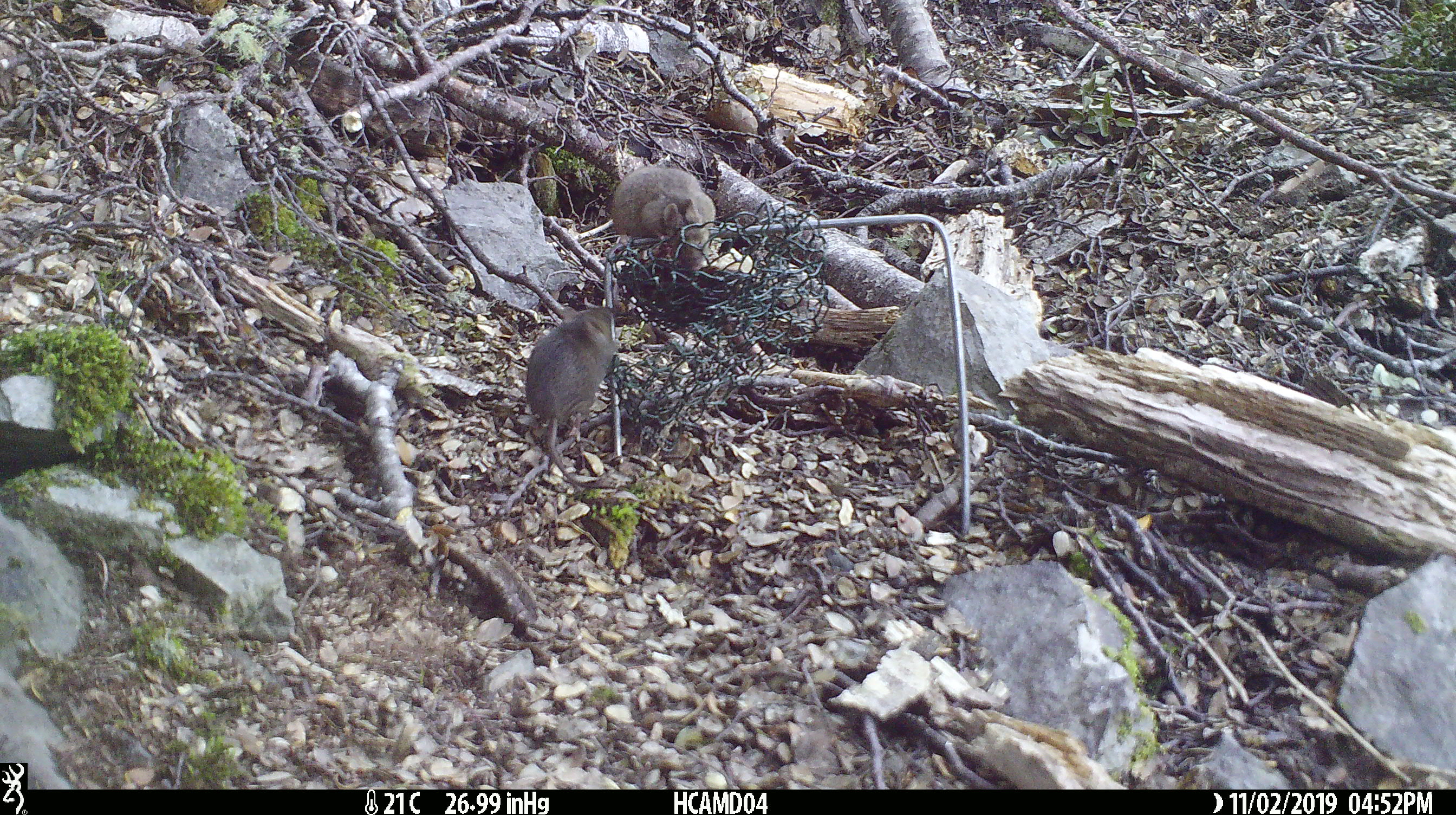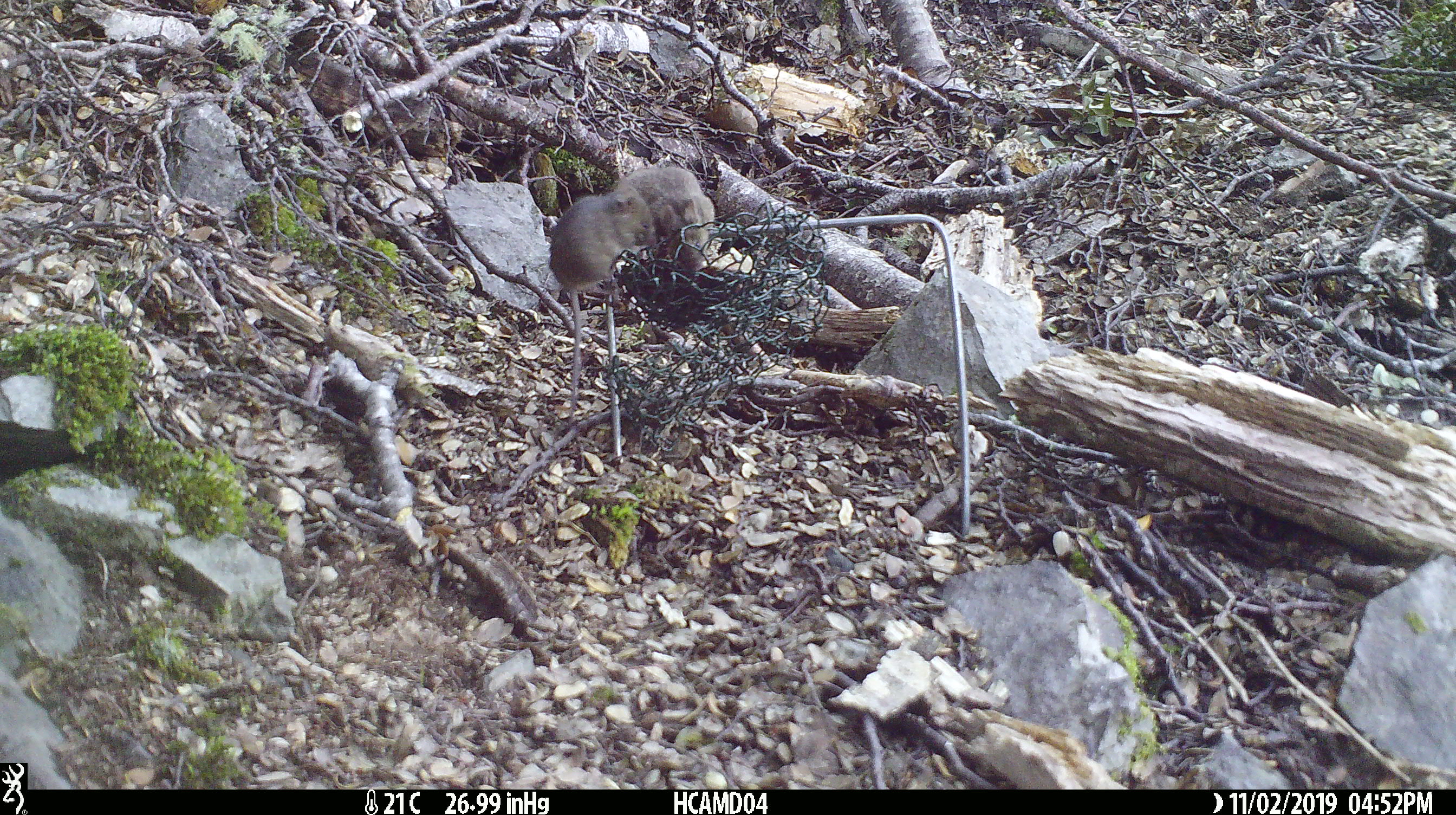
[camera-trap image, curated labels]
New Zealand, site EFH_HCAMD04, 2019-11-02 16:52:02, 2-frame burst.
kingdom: Animalia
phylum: Chordata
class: Mammalia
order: Rodentia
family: Muridae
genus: Mus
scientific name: Mus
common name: mouse